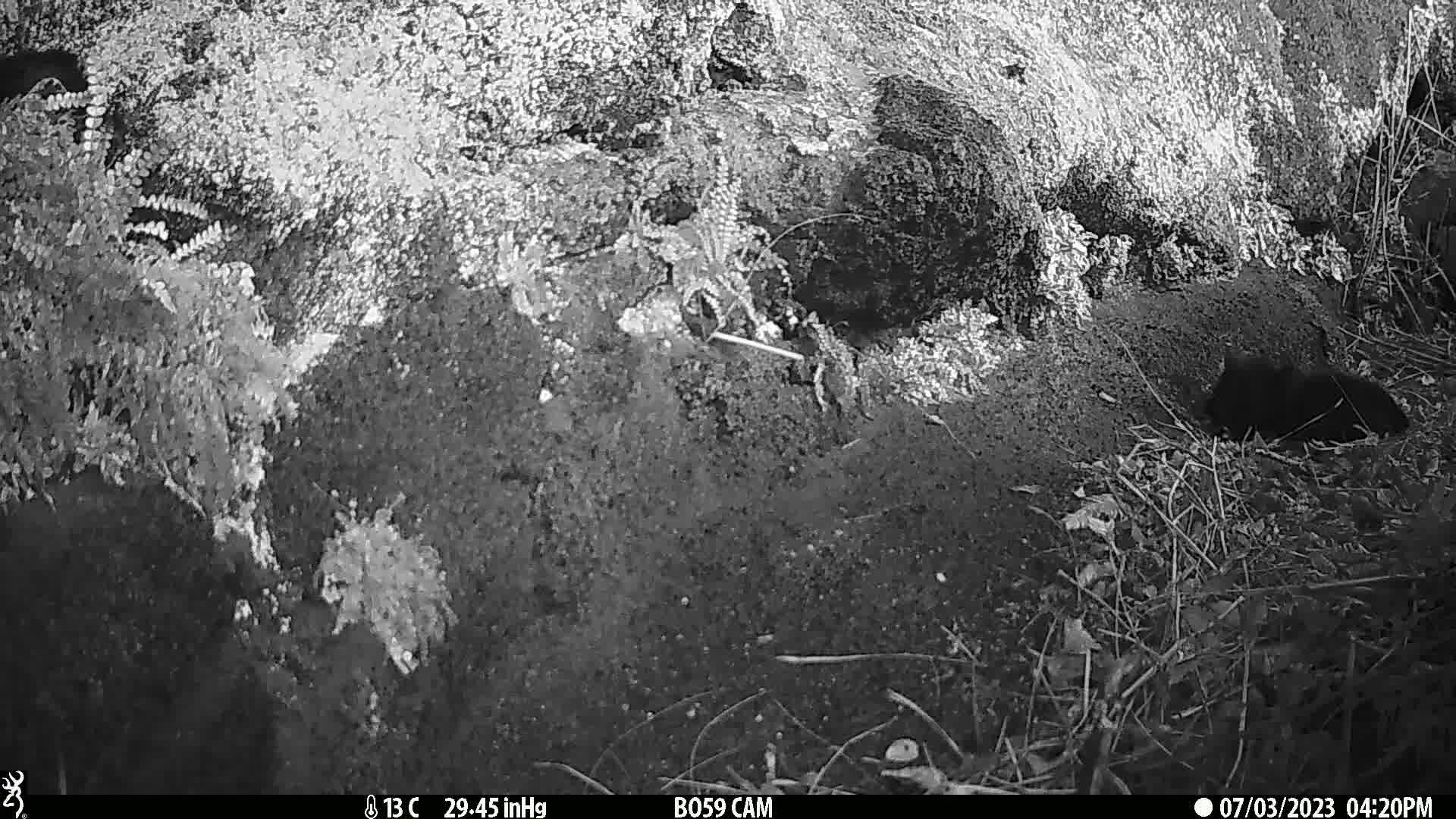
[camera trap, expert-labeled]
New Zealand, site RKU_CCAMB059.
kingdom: Animalia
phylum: Chordata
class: Mammalia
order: Carnivora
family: Felidae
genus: Felis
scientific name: Felis catus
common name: domestic cat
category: cat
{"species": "cat (domestic cat) (Felis catus)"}